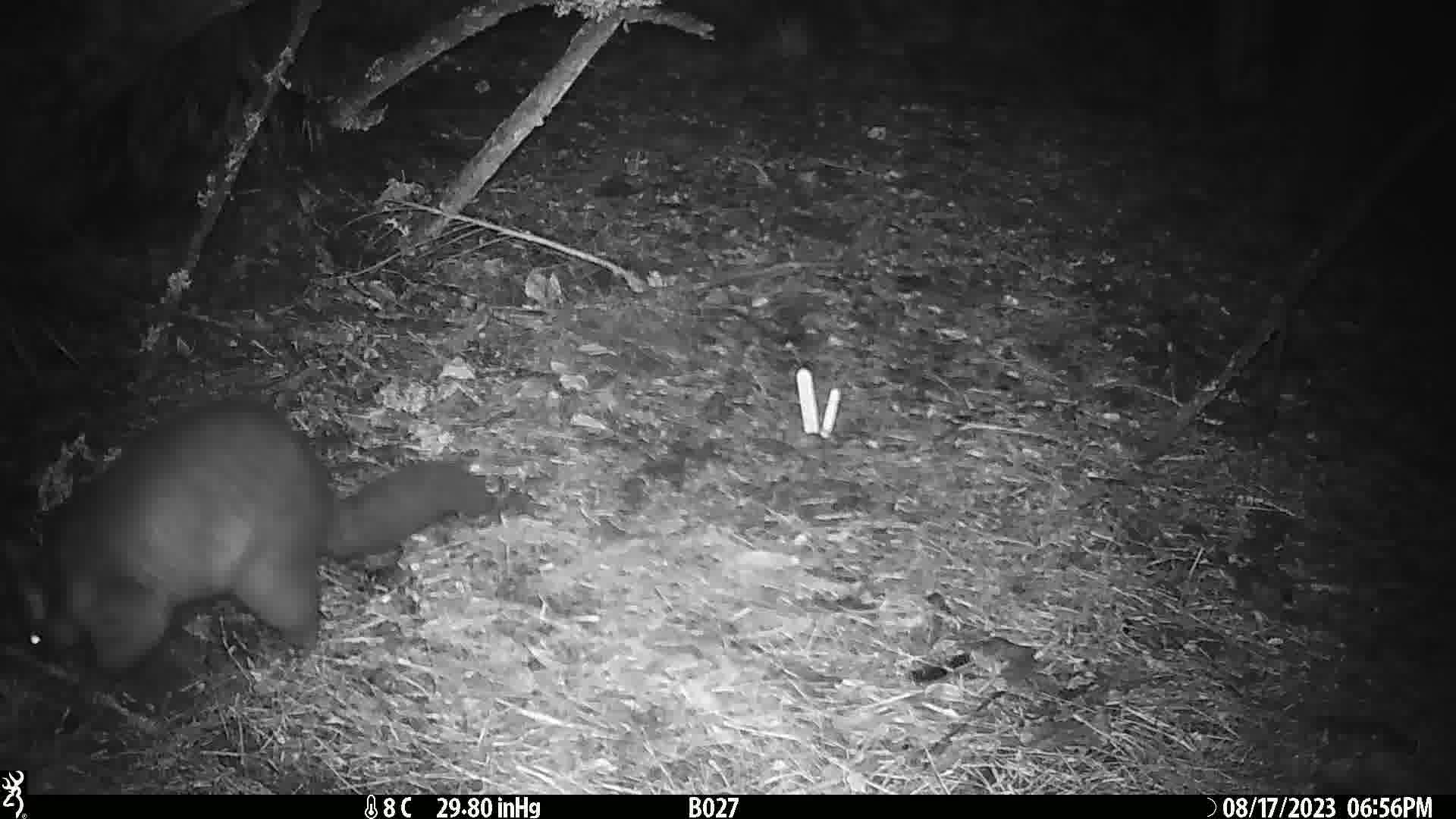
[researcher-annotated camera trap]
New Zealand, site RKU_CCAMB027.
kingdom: Animalia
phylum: Chordata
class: Mammalia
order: Diprotodontia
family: Phalangeridae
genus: Trichosurus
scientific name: Trichosurus vulpecula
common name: common brushtail possum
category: possum